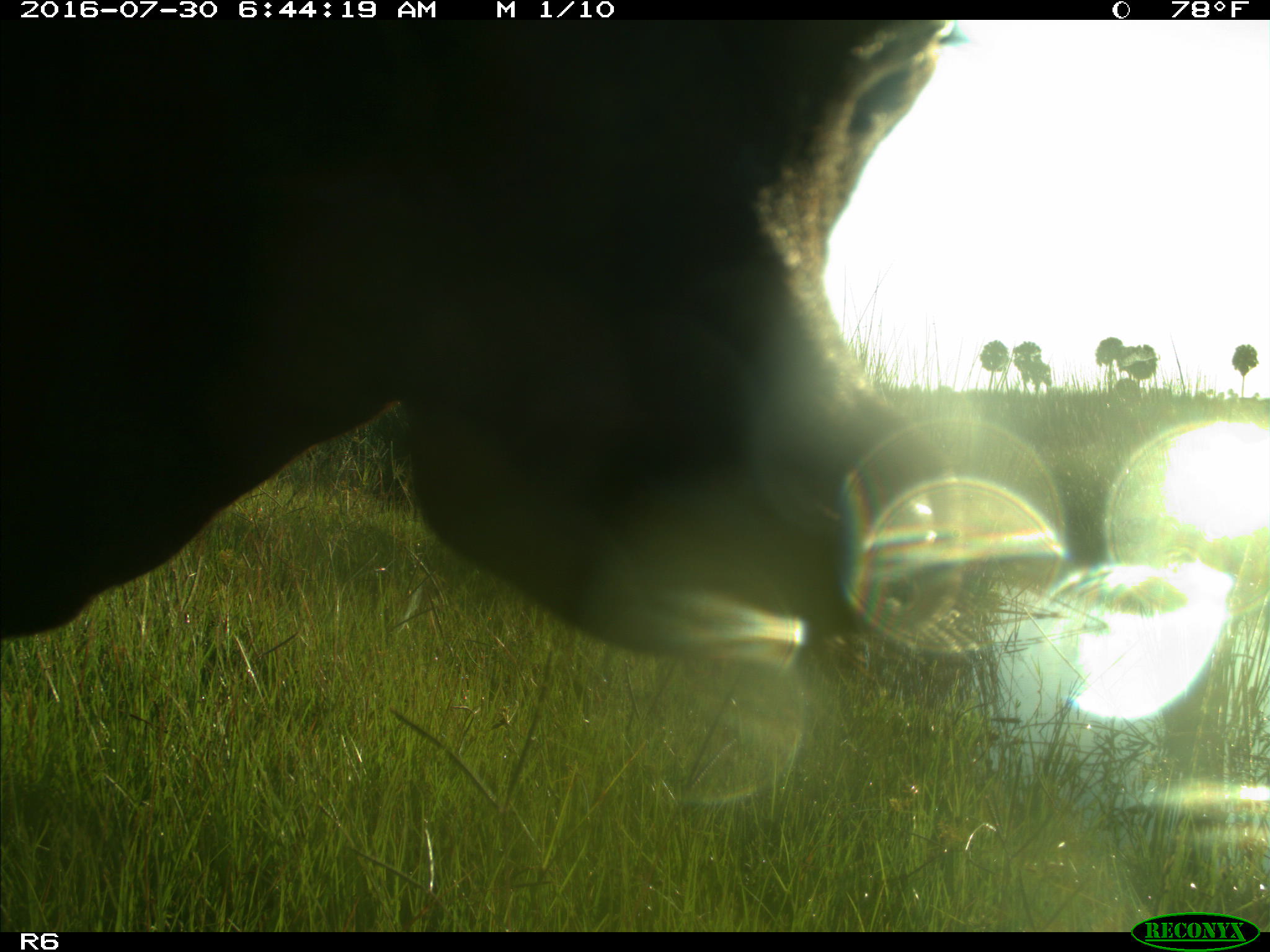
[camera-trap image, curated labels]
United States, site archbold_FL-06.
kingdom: Animalia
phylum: Chordata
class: Mammalia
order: Artiodactyla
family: Bovidae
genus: Bos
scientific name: Bos taurus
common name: domestic cow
Bos taurus (domestic cow).